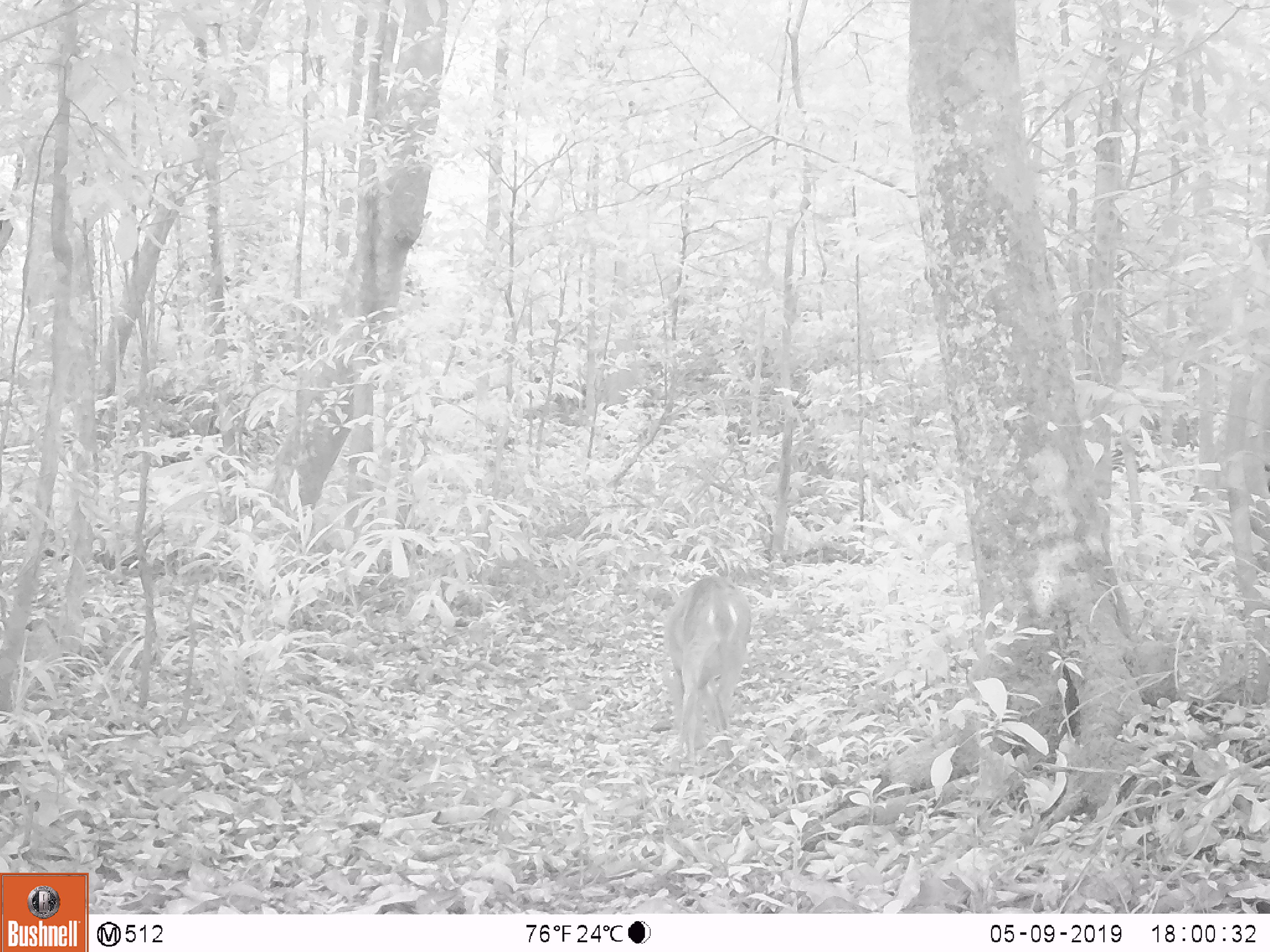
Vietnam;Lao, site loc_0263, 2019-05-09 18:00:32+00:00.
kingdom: Animalia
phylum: Chordata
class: Mammalia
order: Artiodactyla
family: Cervidae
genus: Muntiacus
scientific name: Muntiacus vuquangensis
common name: large-antlered muntjac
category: large antlered muntjac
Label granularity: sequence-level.